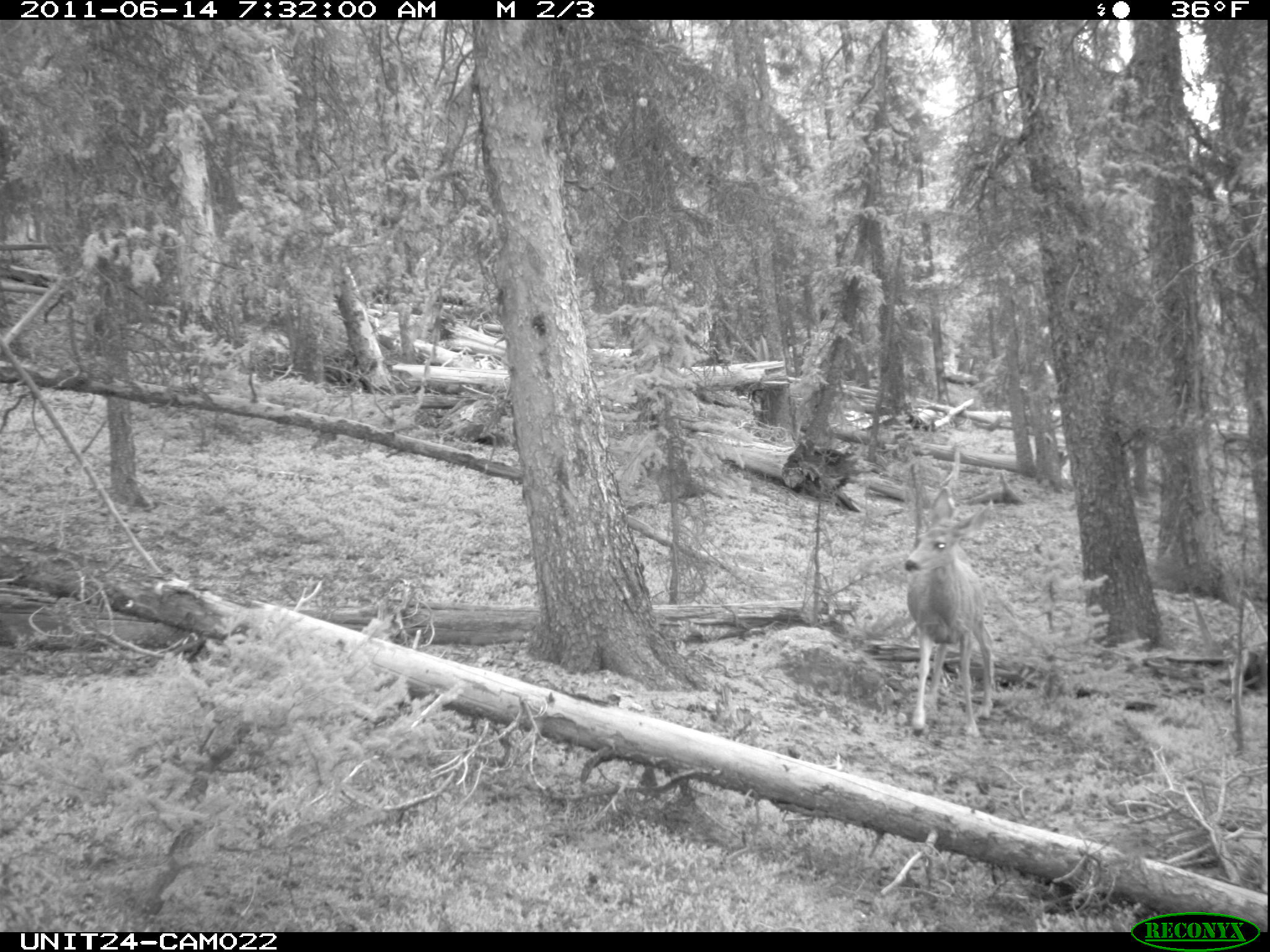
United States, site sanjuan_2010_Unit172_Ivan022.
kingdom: Animalia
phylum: Chordata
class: Mammalia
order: Artiodactyla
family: Cervidae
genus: Odocoileus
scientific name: Odocoileus hemionus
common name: mule deer